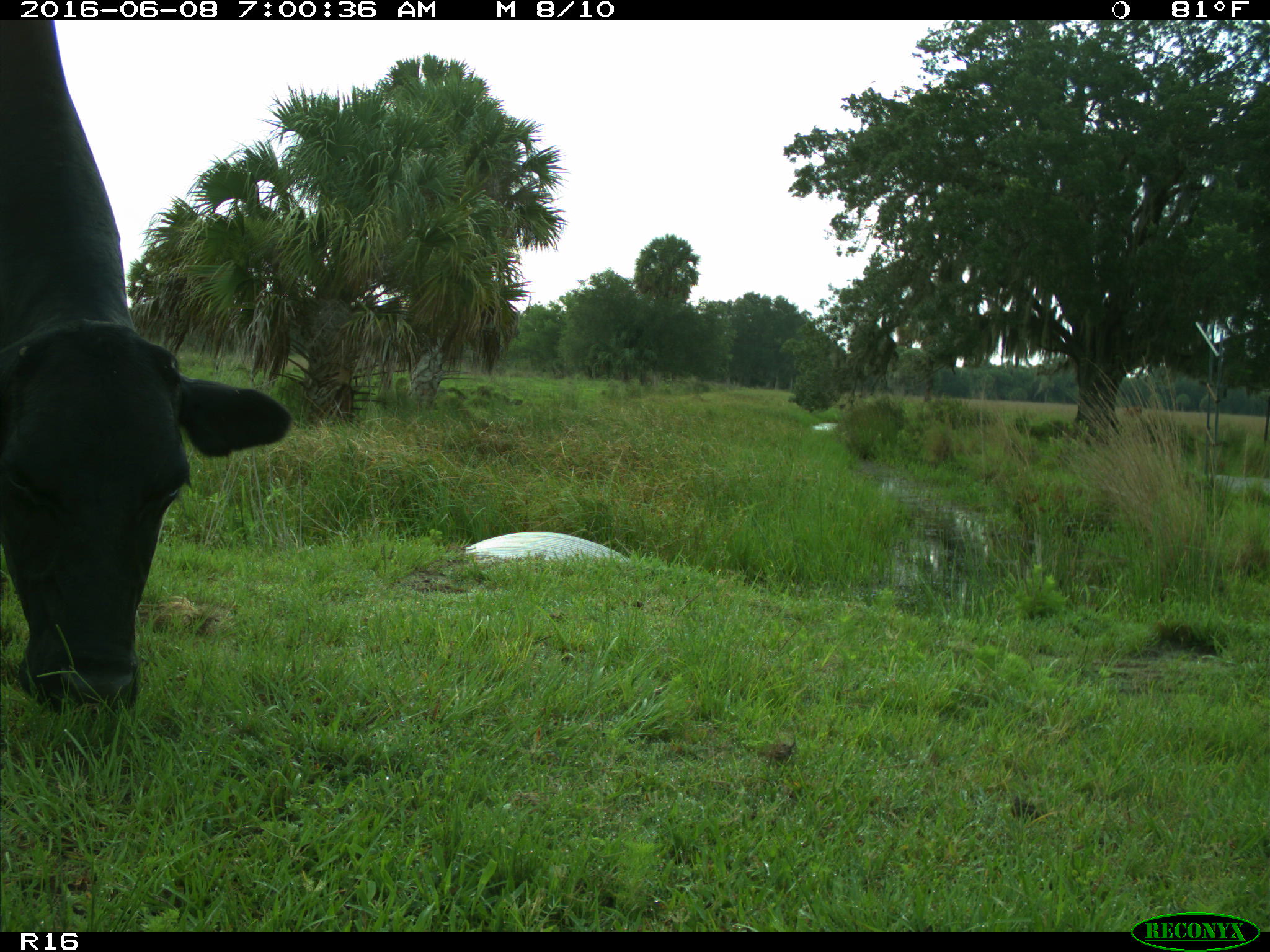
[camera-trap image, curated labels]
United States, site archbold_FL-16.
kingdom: Animalia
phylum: Chordata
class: Mammalia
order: Artiodactyla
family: Bovidae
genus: Bos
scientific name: Bos taurus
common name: domestic cow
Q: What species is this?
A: Bos taurus (domestic cow).